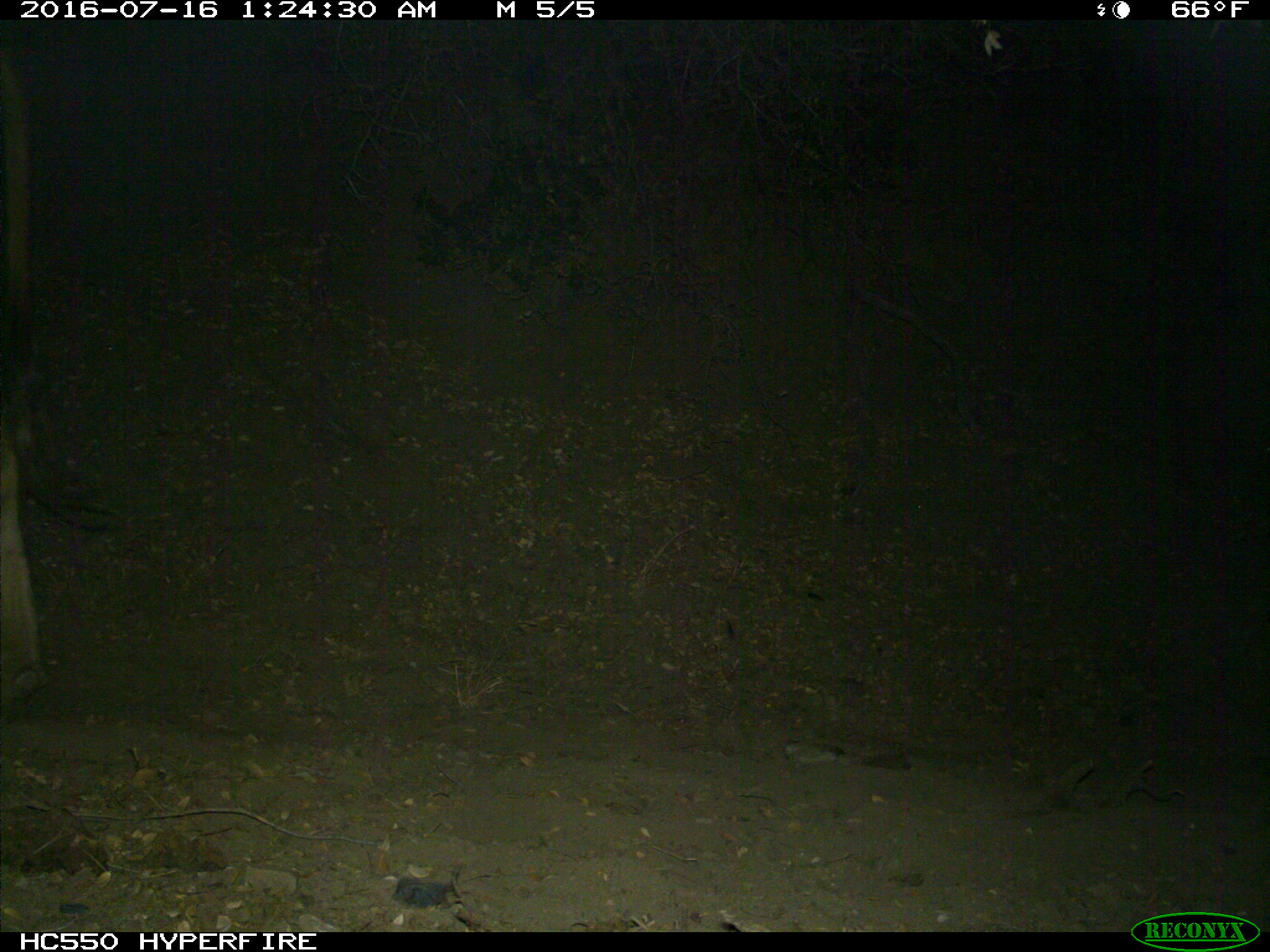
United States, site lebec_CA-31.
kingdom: Animalia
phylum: Chordata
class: Mammalia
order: Artiodactyla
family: Bovidae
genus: Bos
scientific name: Bos taurus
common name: domestic cow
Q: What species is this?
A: Bos taurus (domestic cow).